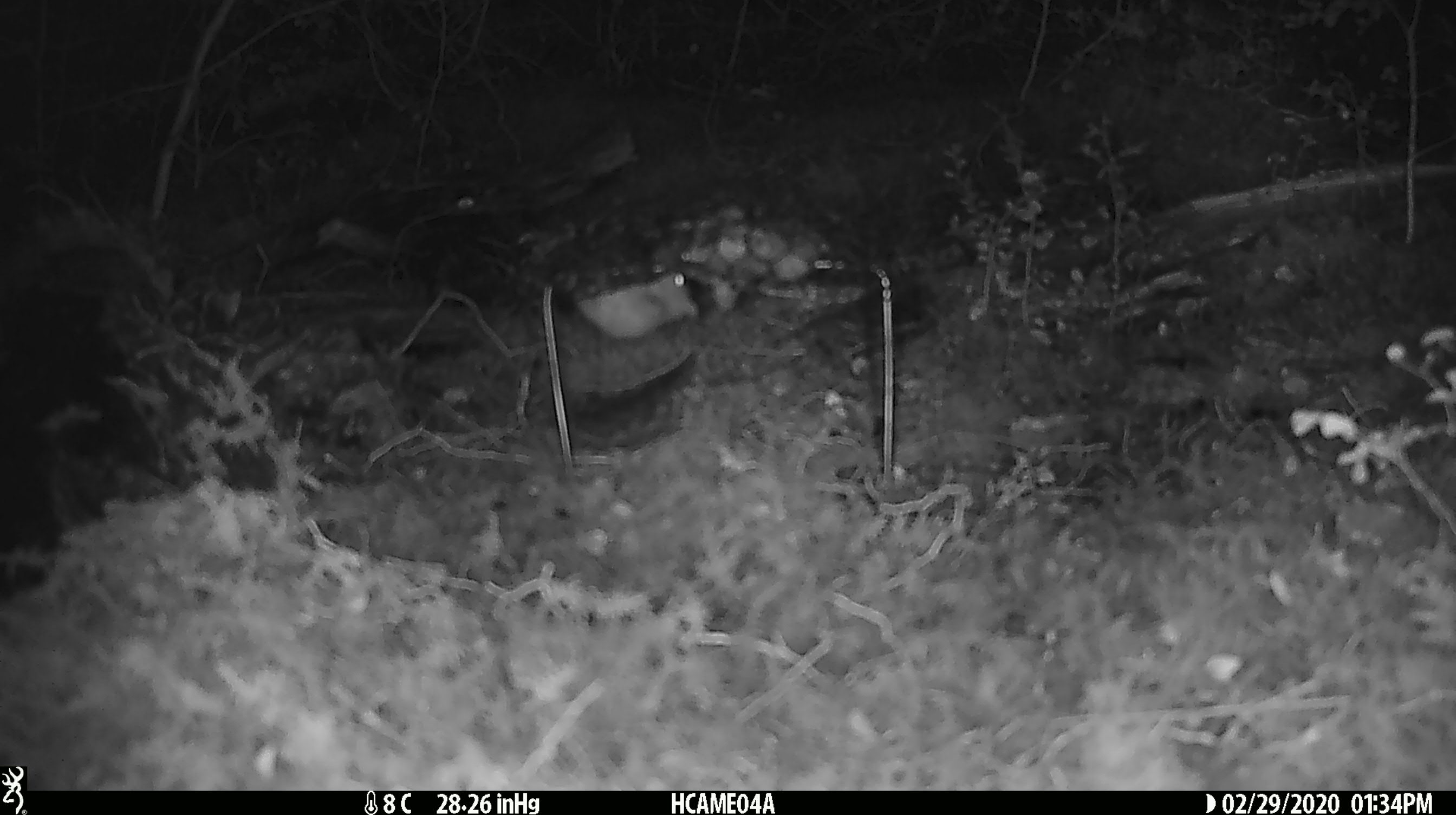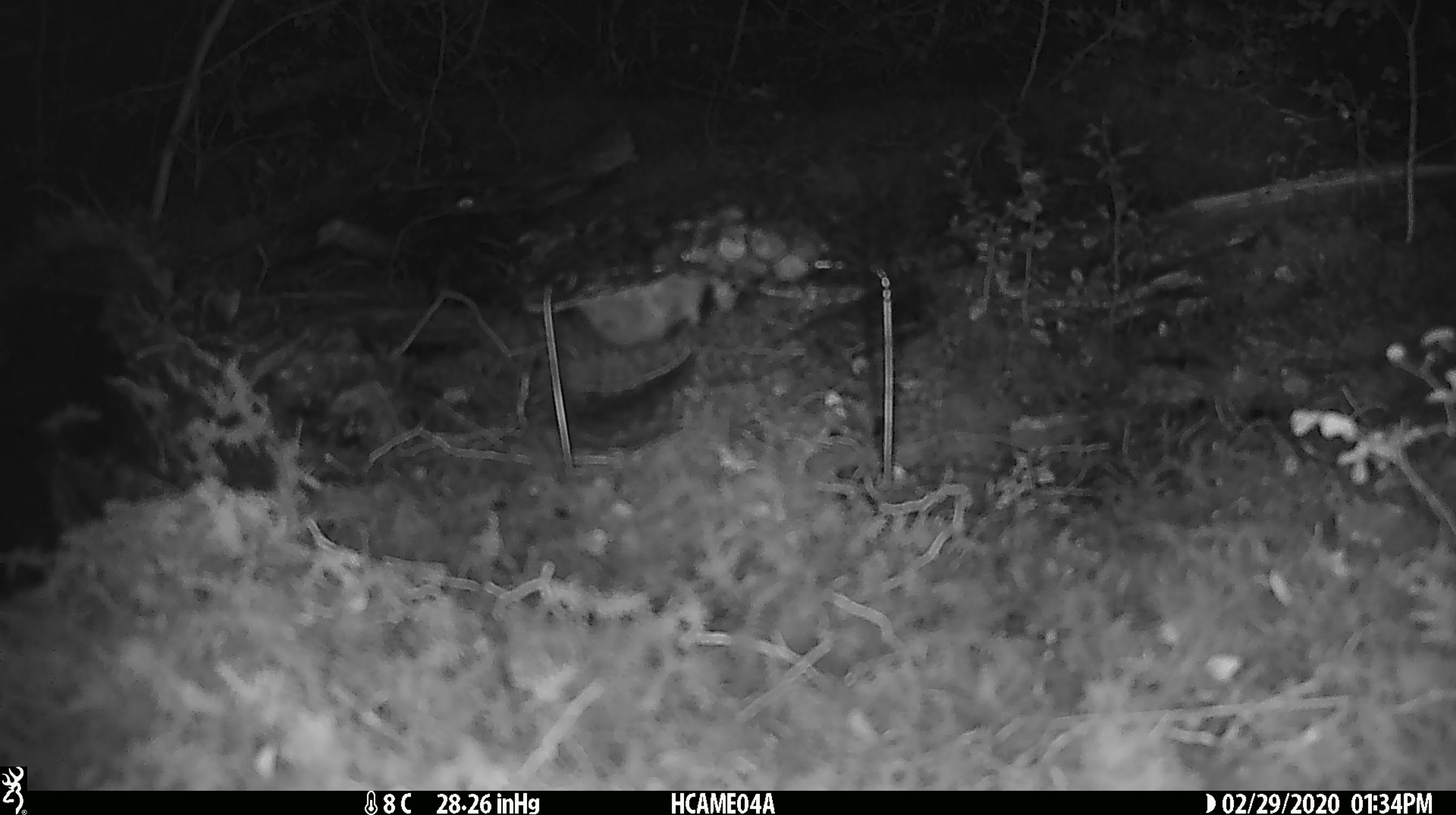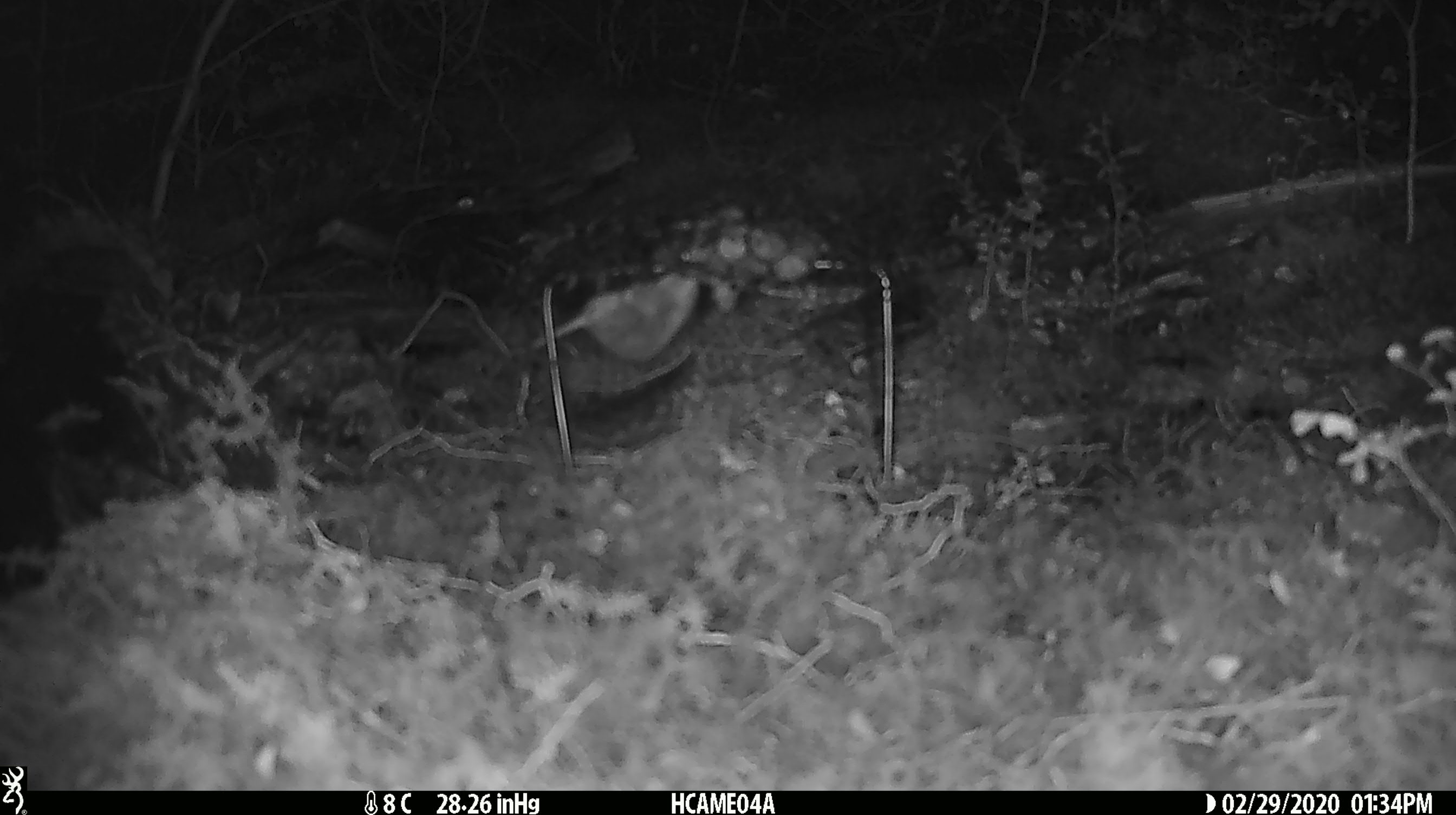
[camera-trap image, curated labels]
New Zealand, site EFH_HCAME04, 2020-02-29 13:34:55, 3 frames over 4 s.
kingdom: Animalia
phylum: Chordata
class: Mammalia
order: Rodentia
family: Muridae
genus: Mus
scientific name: Mus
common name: mouse